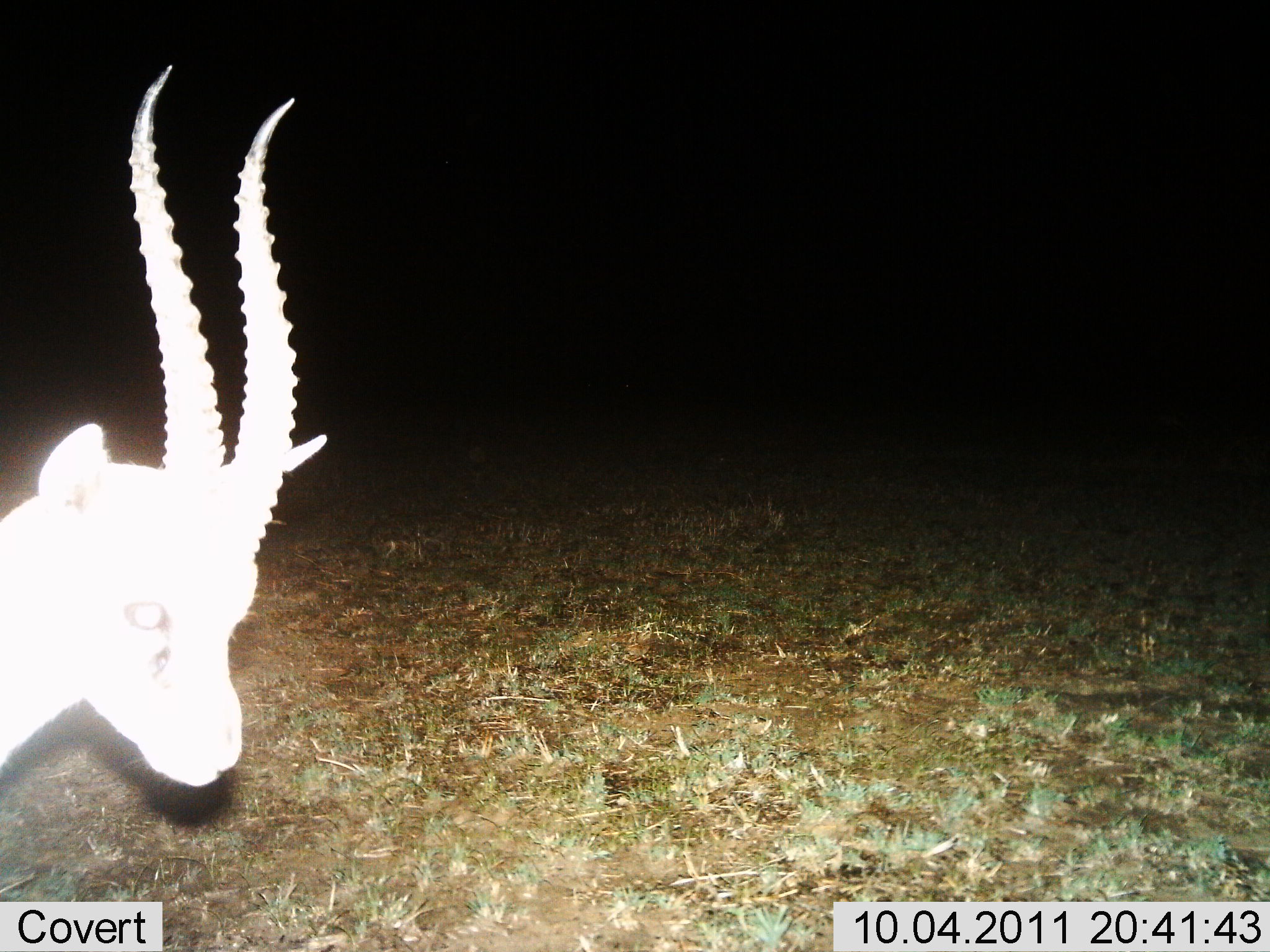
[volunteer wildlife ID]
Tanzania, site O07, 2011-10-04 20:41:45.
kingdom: Animalia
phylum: Chordata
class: Mammalia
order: Artiodactyla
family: Bovidae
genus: Eudorcas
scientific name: Eudorcas thomsonii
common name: thomson's gazelle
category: gazellethomsons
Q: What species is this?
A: Gazellethomsons (thomson's gazelle) (Eudorcas thomsonii).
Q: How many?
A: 1.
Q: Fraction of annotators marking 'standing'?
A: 92%.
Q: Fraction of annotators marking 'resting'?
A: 0%.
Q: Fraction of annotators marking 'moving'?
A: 15%.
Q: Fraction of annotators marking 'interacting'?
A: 0%.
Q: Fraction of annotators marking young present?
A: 0%.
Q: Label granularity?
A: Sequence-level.